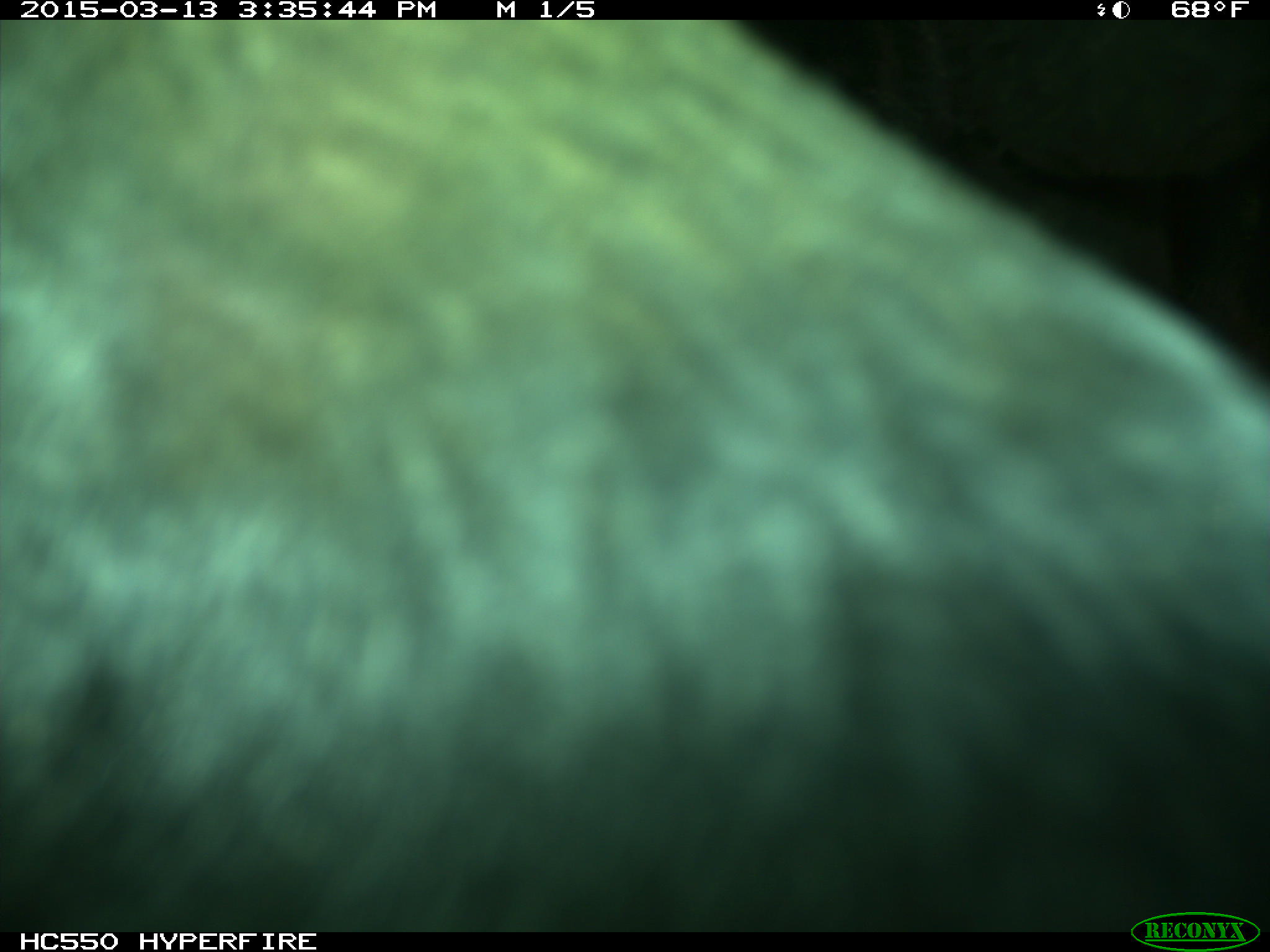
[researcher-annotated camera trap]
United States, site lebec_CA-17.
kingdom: Animalia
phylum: Chordata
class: Mammalia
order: Artiodactyla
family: Bovidae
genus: Bos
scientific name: Bos taurus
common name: domestic cow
Bos taurus (domestic cow).